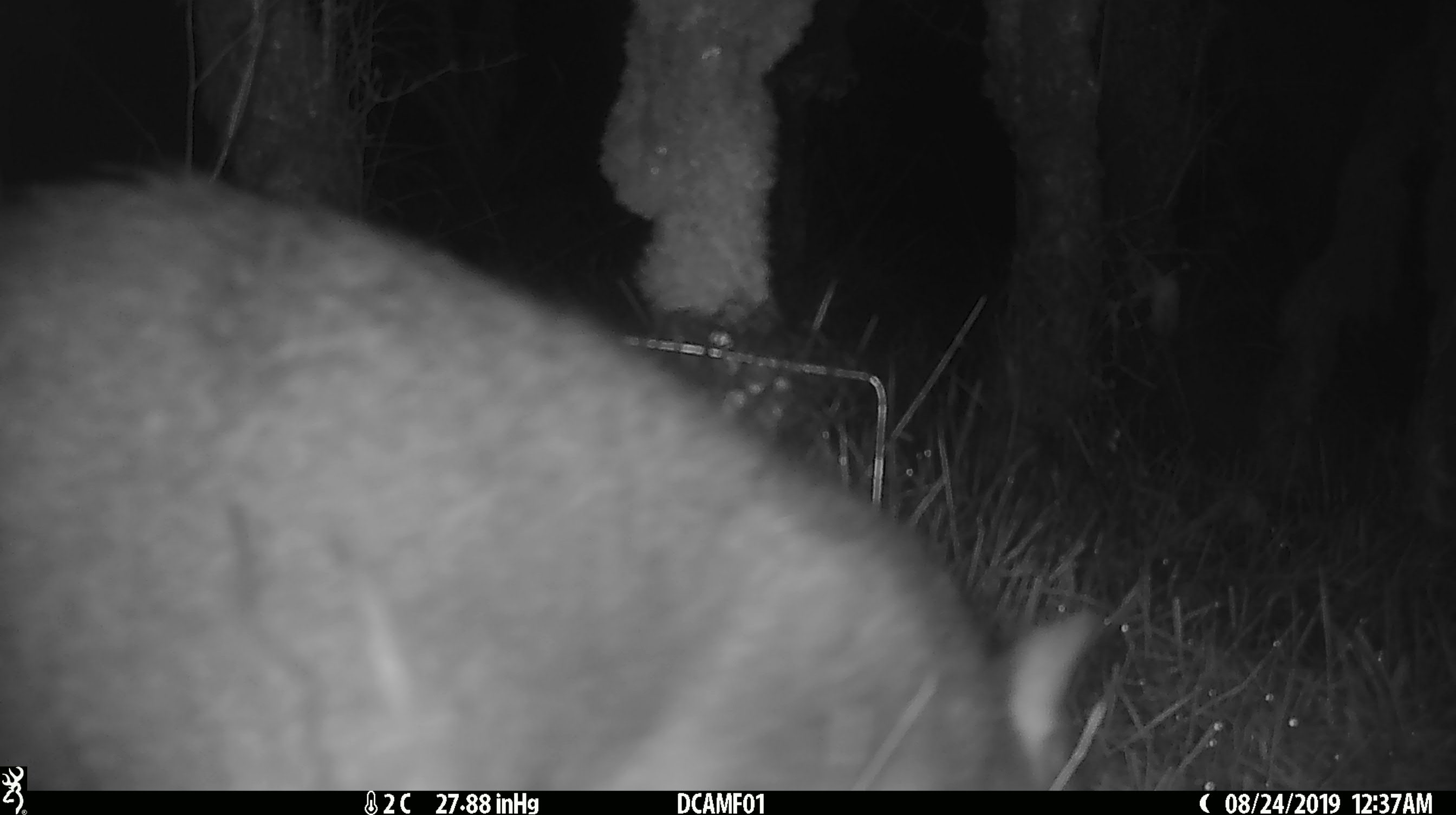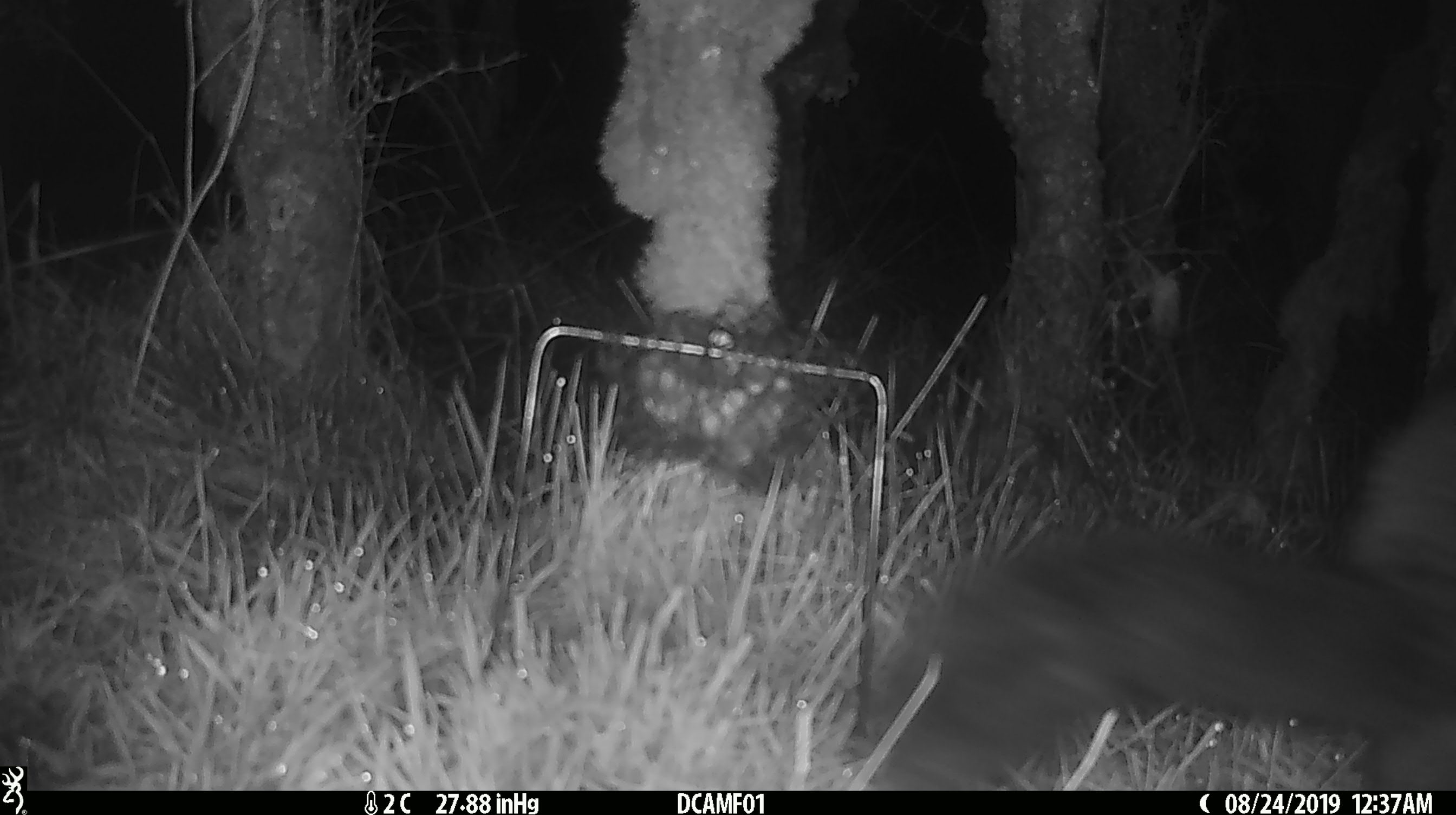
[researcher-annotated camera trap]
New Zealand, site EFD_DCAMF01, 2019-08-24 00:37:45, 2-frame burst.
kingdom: Animalia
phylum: Chordata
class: Mammalia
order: Diprotodontia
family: Phalangeridae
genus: Trichosurus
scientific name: Trichosurus vulpecula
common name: common brushtail possum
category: possum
Possum (common brushtail possum) (Trichosurus vulpecula).